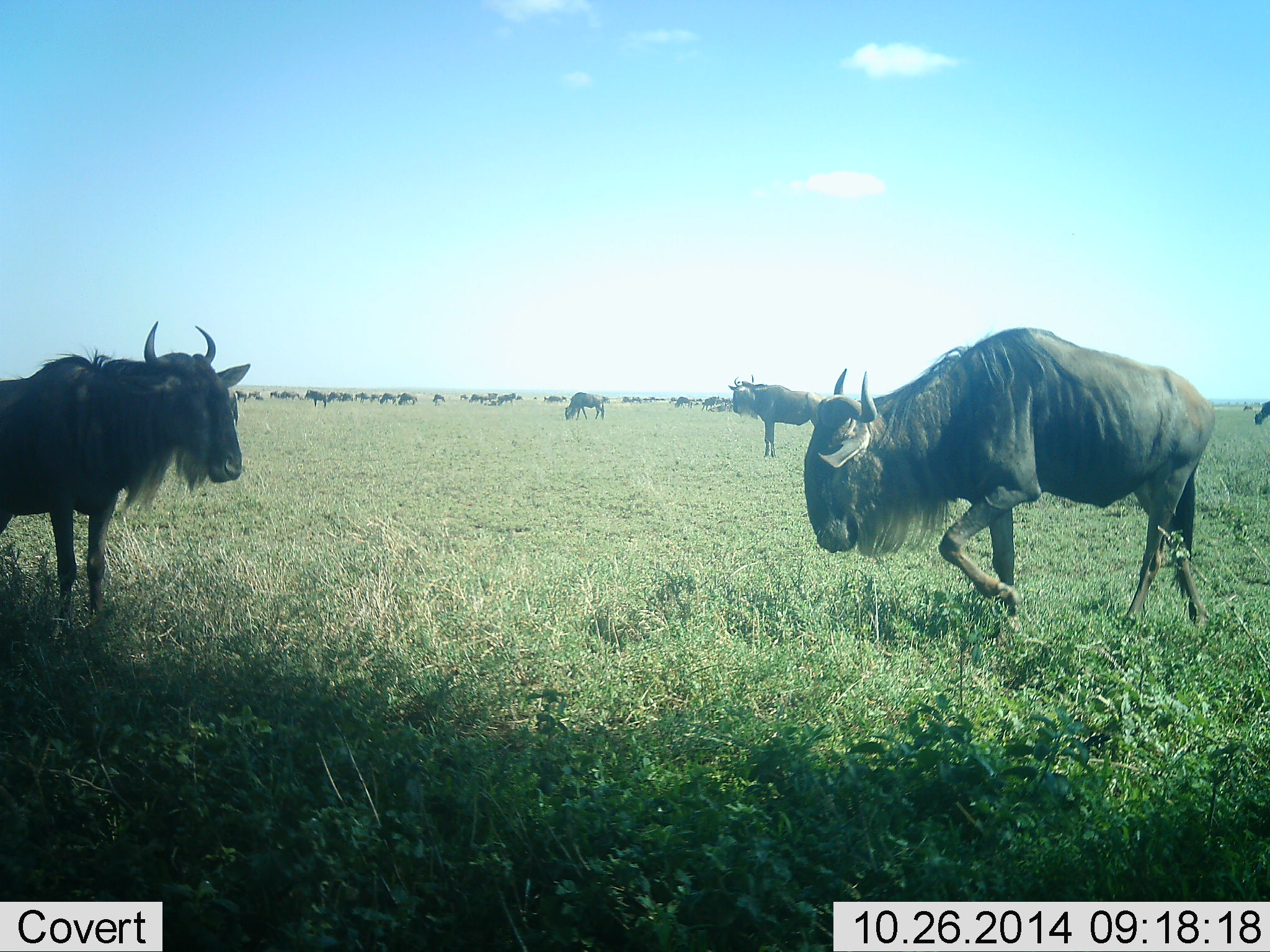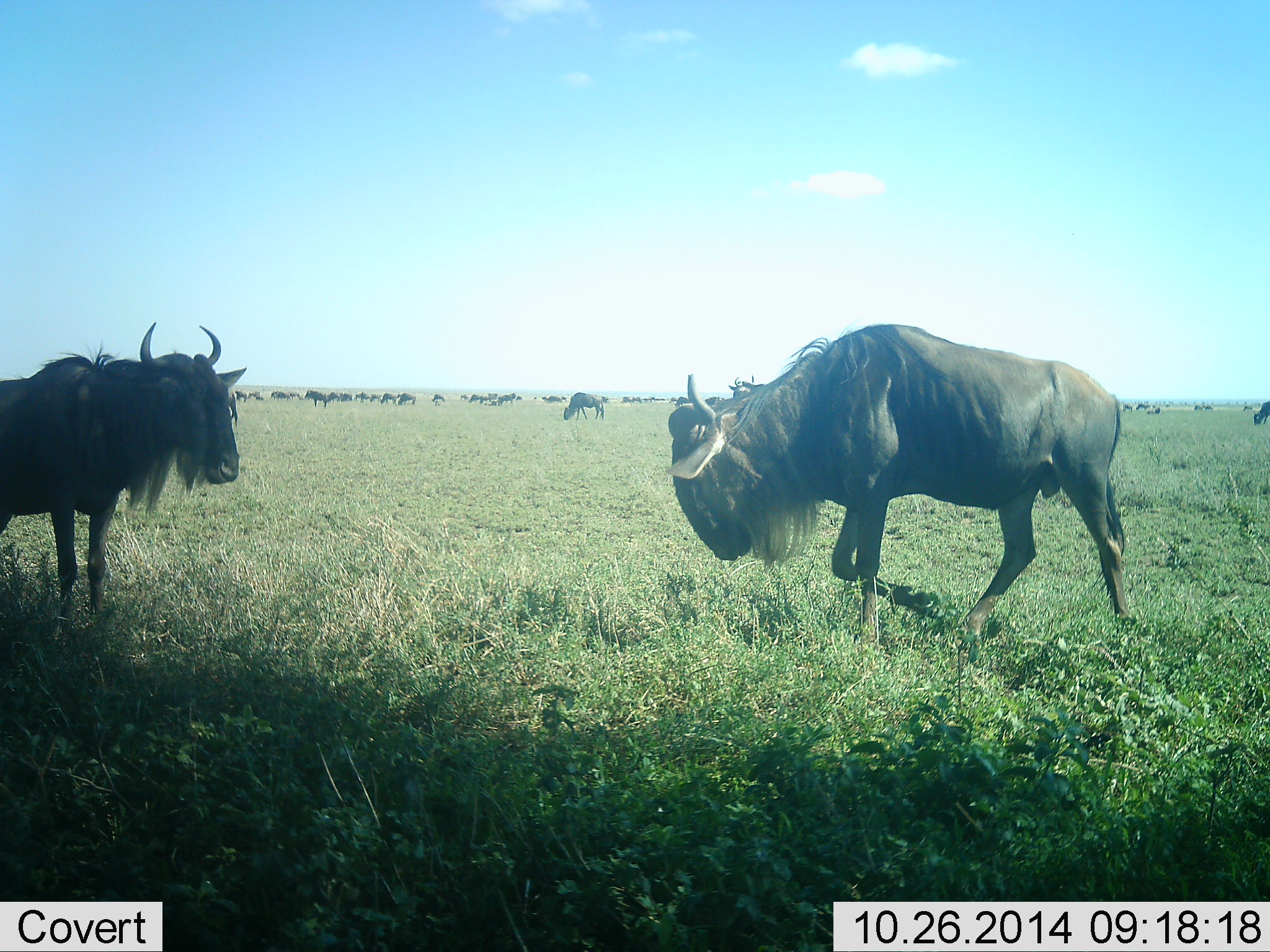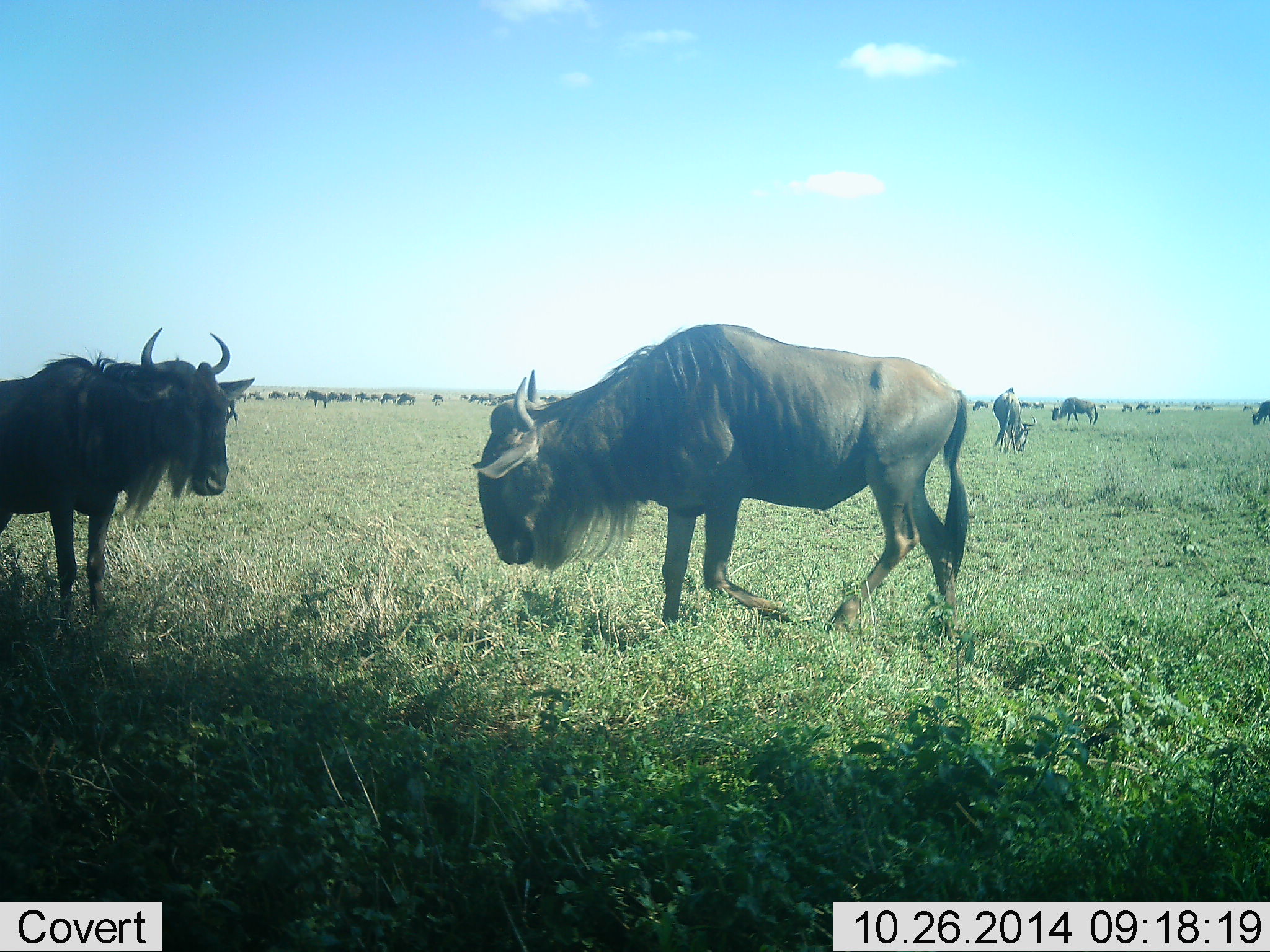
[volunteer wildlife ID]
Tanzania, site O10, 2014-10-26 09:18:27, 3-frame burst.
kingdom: Animalia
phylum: Chordata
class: Mammalia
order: Artiodactyla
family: Bovidae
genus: Connochaetes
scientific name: Connochaetes taurinus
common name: blue wildebeest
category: wildebeest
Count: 11-50.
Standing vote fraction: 80%.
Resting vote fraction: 20%.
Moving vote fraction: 40%.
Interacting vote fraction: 10%.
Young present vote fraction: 0%.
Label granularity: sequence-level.